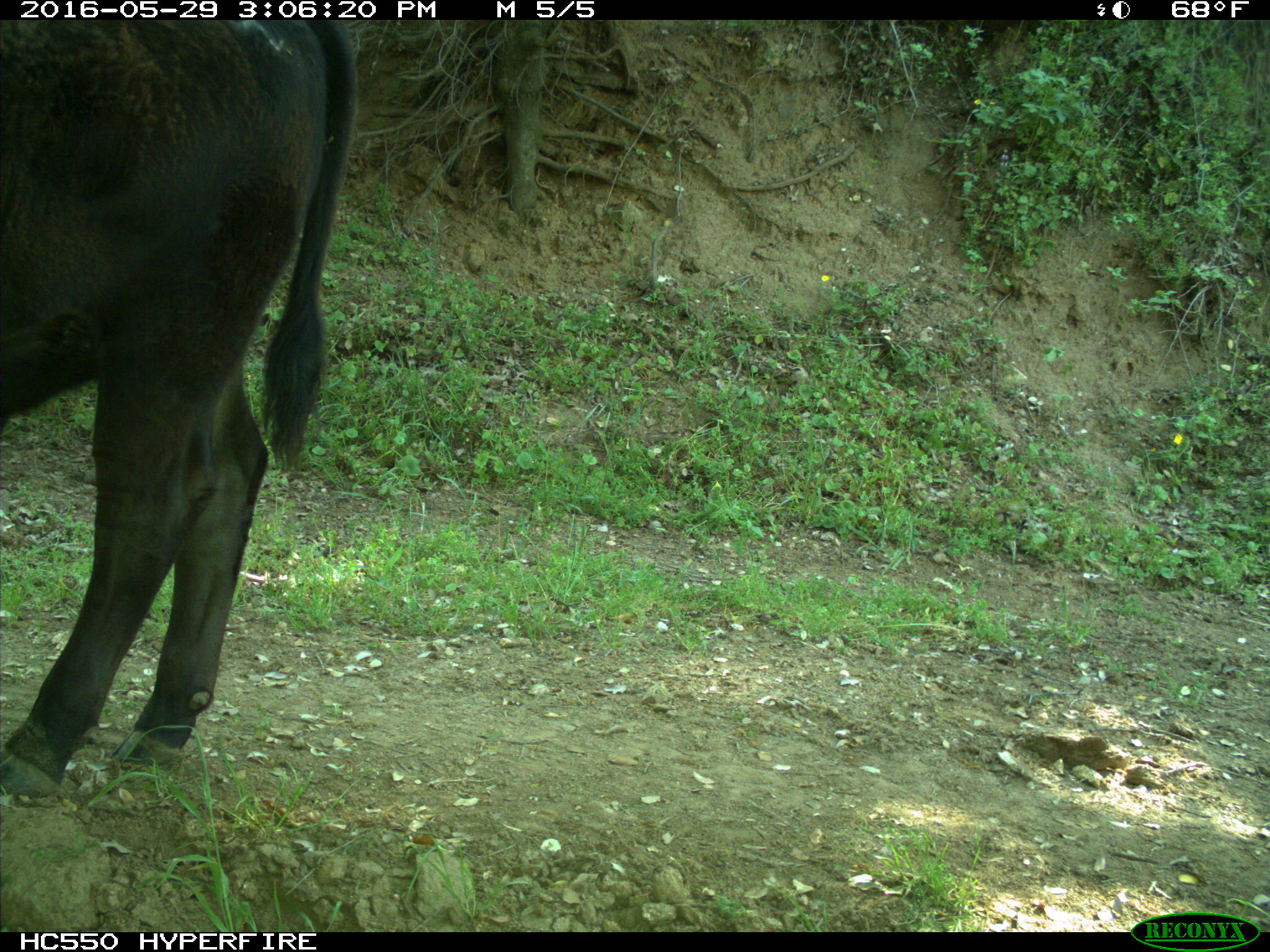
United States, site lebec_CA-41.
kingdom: Animalia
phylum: Chordata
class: Mammalia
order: Artiodactyla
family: Bovidae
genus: Bos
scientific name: Bos taurus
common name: domestic cow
Bos taurus (domestic cow).